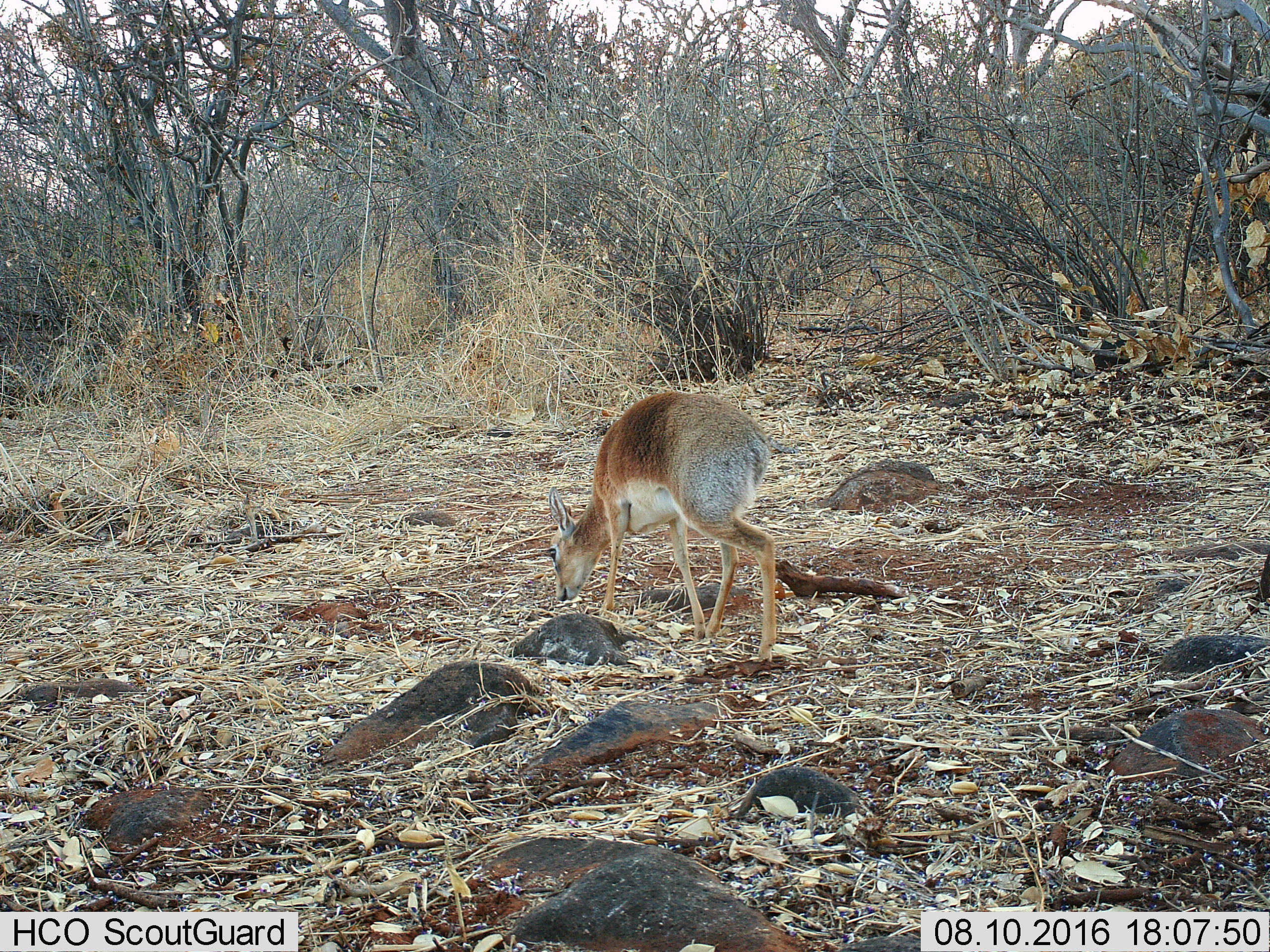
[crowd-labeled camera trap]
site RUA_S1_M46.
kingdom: Animalia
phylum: Chordata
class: Mammalia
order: Artiodactyla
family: Bovidae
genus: Madoqua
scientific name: Madoqua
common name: dik-dik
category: dikdik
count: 1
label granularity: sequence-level